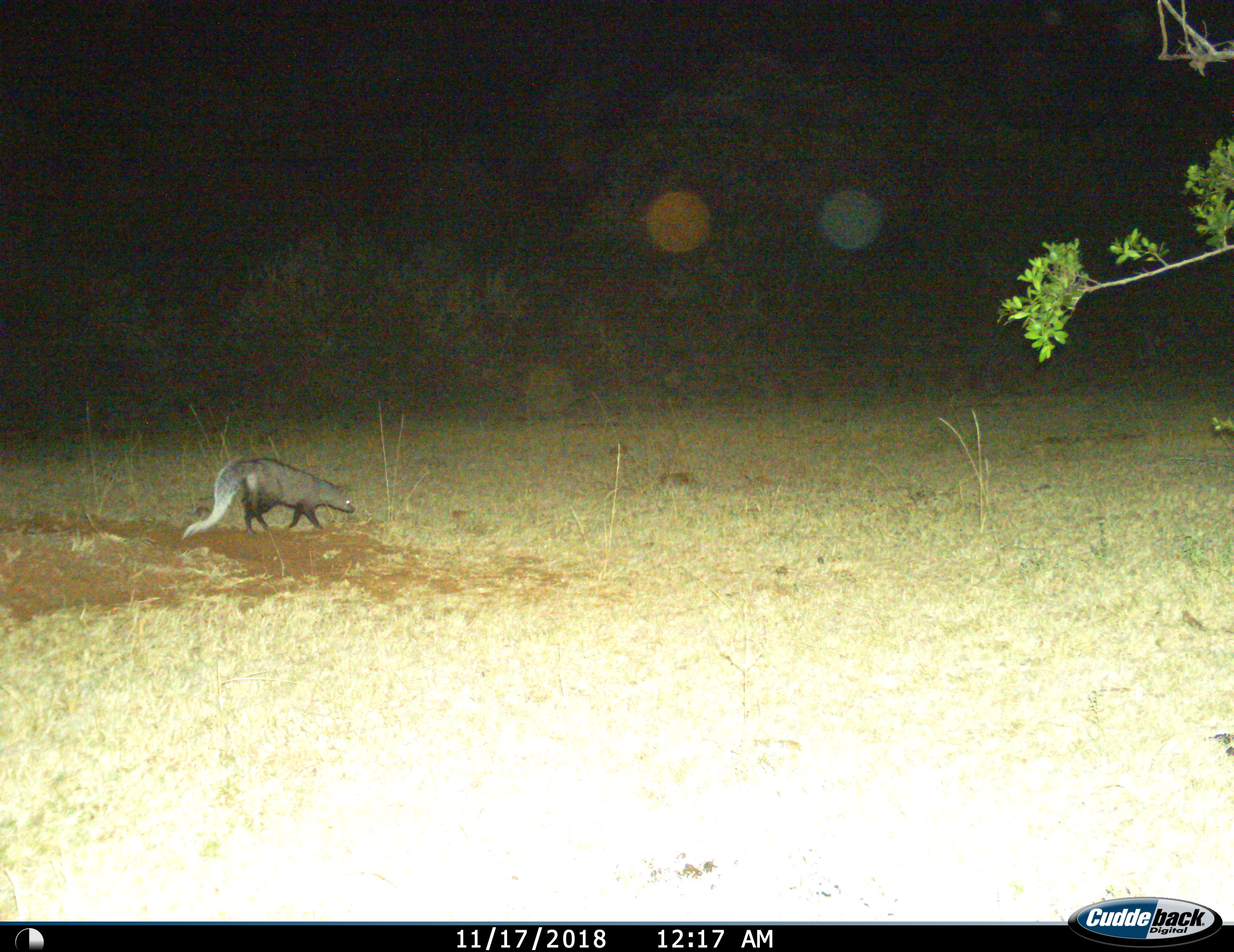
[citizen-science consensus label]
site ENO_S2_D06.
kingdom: Animalia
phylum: Chordata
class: Mammalia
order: Carnivora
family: Herpestidae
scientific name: Herpestidae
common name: mongoose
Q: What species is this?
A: Mongoose (Herpestidae).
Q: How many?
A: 1.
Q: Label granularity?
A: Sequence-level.